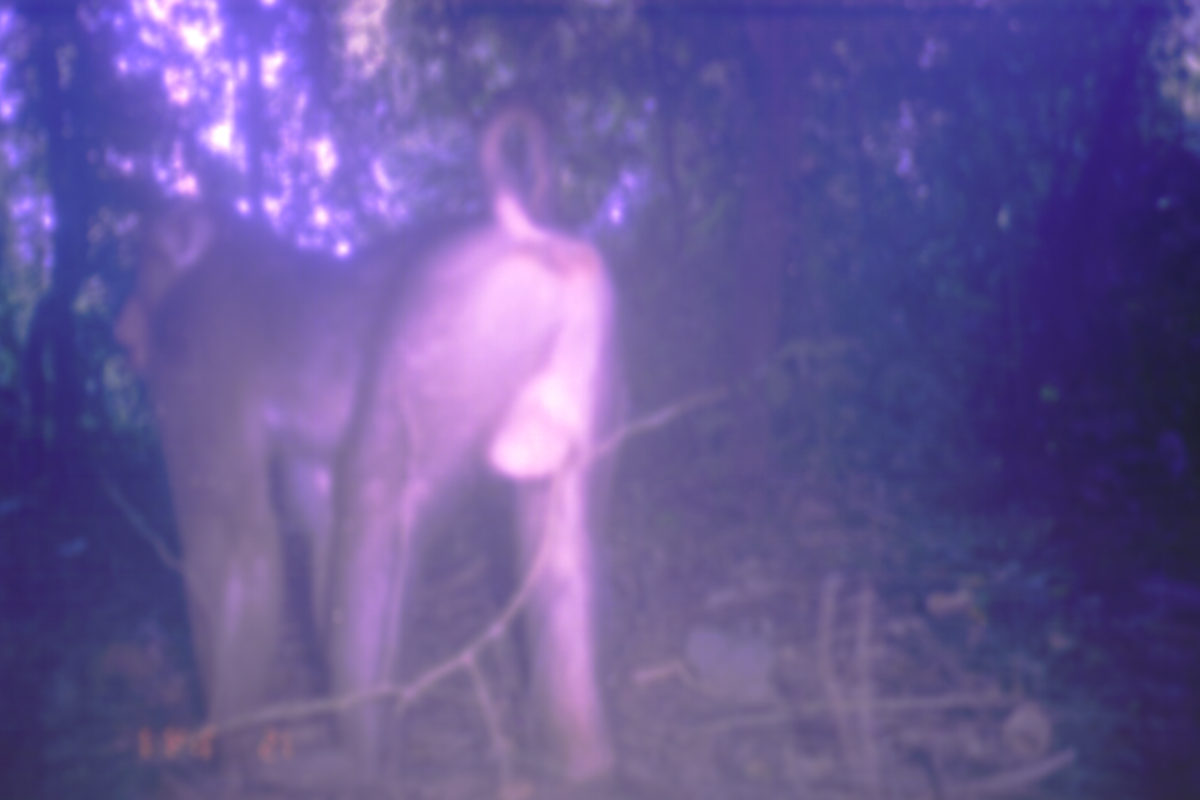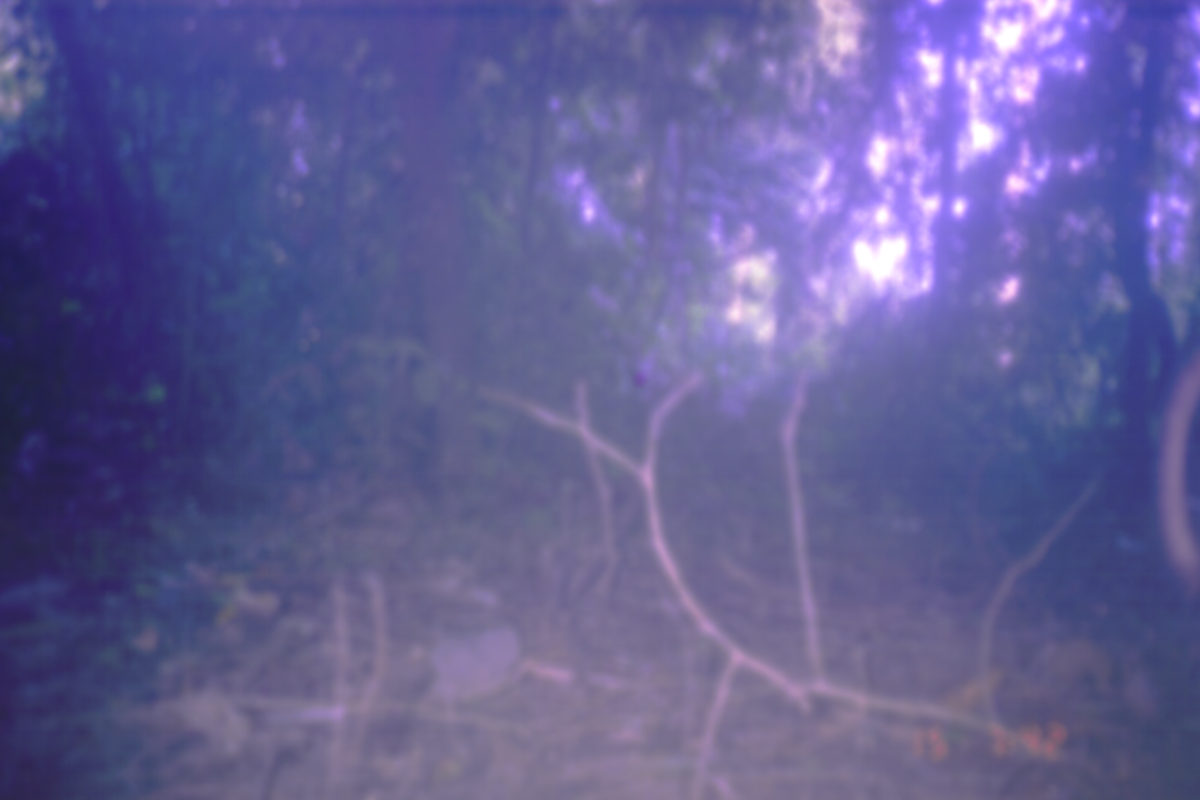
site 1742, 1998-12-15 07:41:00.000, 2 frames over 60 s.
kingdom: Animalia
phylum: Chordata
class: Mammalia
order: Primates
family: Cercopithecidae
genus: Macaca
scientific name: Macaca nemestrina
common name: southern pig-tailed macaque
Macaca nemestrina (southern pig-tailed macaque), count 1.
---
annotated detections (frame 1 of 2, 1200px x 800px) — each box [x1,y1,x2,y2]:
macaca nemestrina: [108,99,629,798]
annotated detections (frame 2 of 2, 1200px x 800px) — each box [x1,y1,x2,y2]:
macaca nemestrina: [1152,332,1200,607]